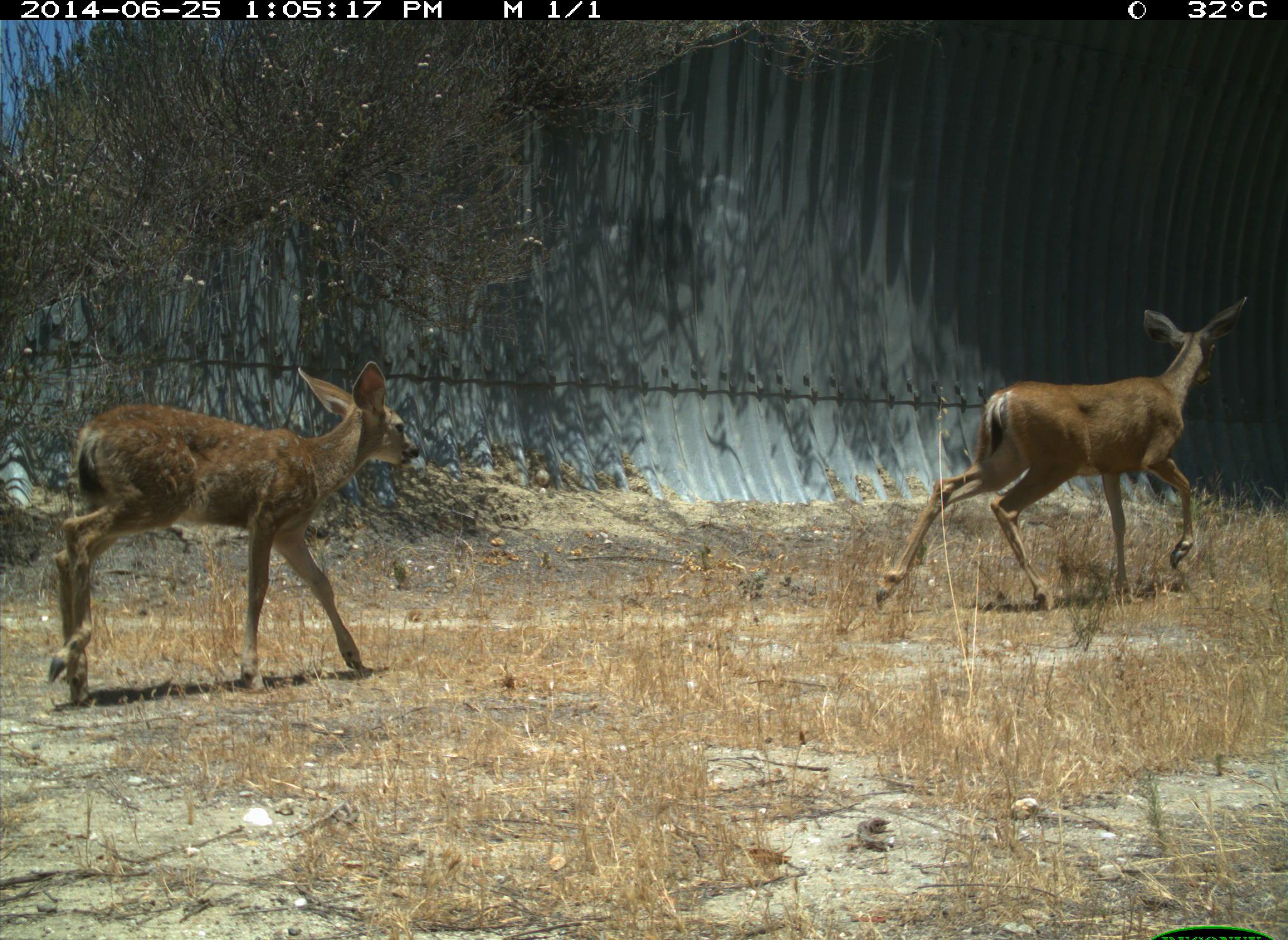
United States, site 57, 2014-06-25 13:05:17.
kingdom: Animalia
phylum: Chordata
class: Mammalia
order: Artiodactyla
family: Cervidae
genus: Odocoileus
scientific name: Odocoileus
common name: deer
Deer (Odocoileus).